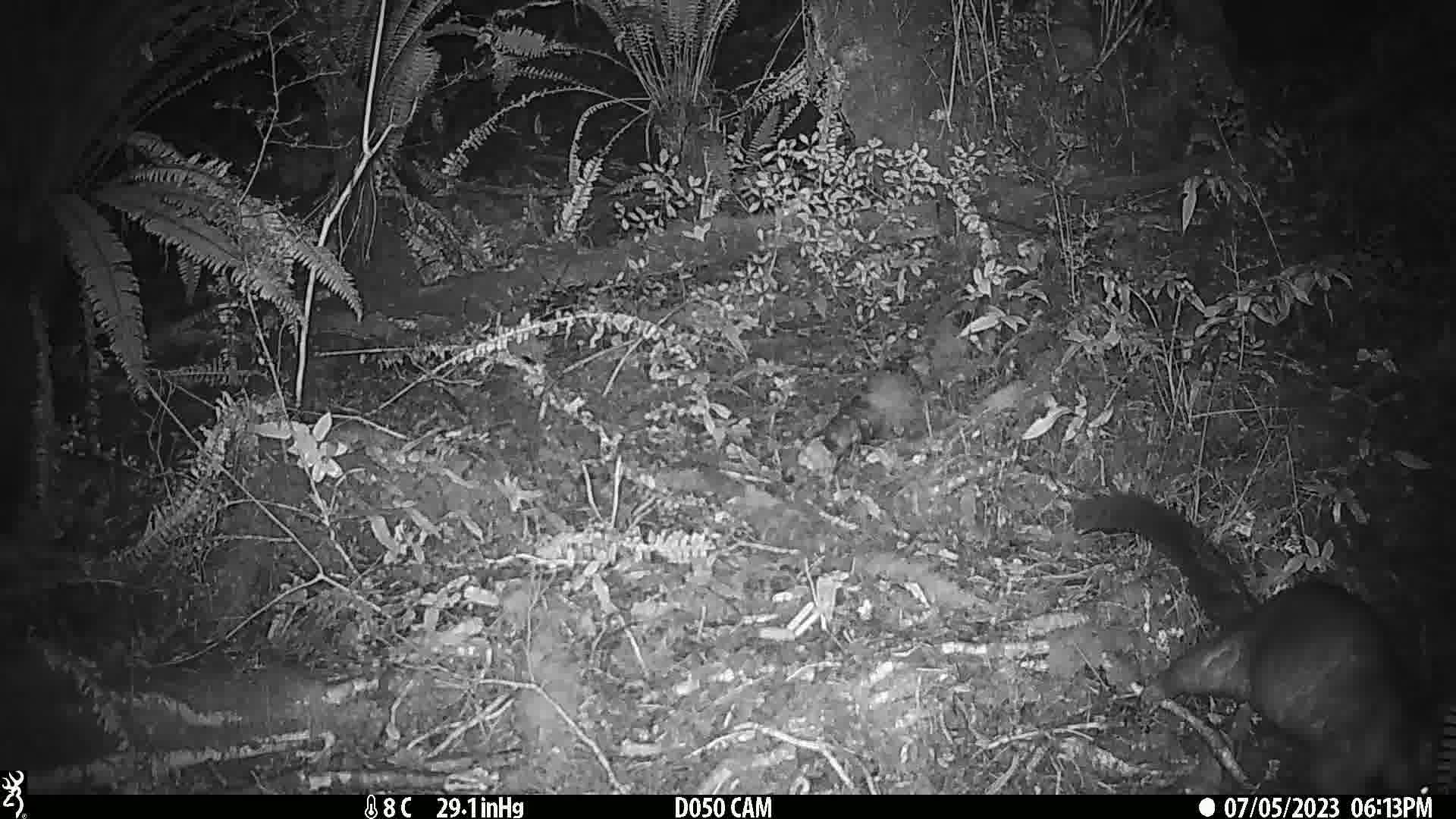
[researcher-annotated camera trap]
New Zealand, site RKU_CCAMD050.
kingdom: Animalia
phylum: Chordata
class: Mammalia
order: Diprotodontia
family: Phalangeridae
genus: Trichosurus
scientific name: Trichosurus vulpecula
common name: common brushtail possum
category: possum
Possum (common brushtail possum) (Trichosurus vulpecula).